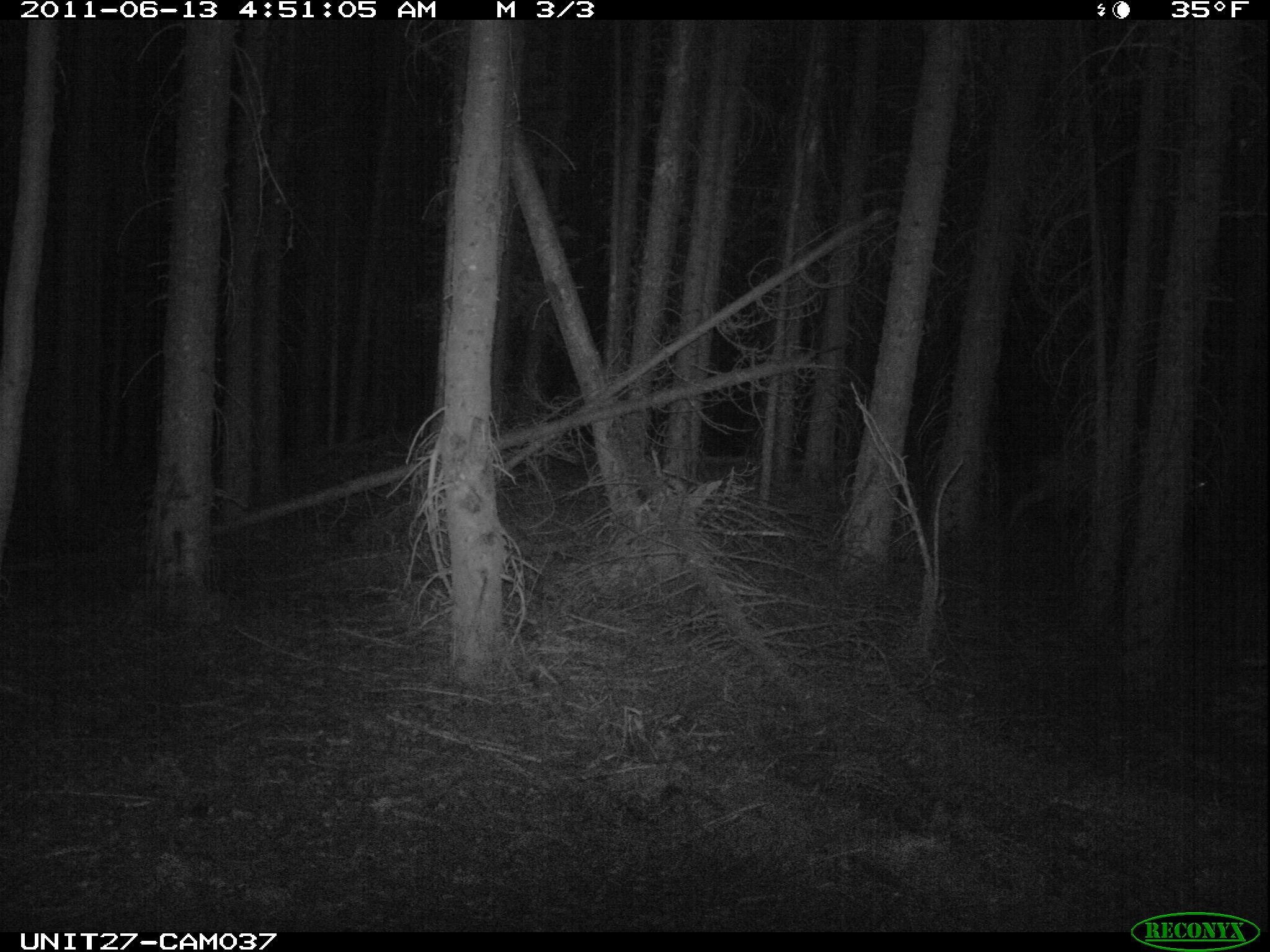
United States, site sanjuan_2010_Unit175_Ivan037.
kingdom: Animalia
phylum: Chordata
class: Mammalia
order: Artiodactyla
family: Cervidae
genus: Odocoileus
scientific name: Odocoileus hemionus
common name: mule deer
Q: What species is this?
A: Odocoileus hemionus (mule deer).